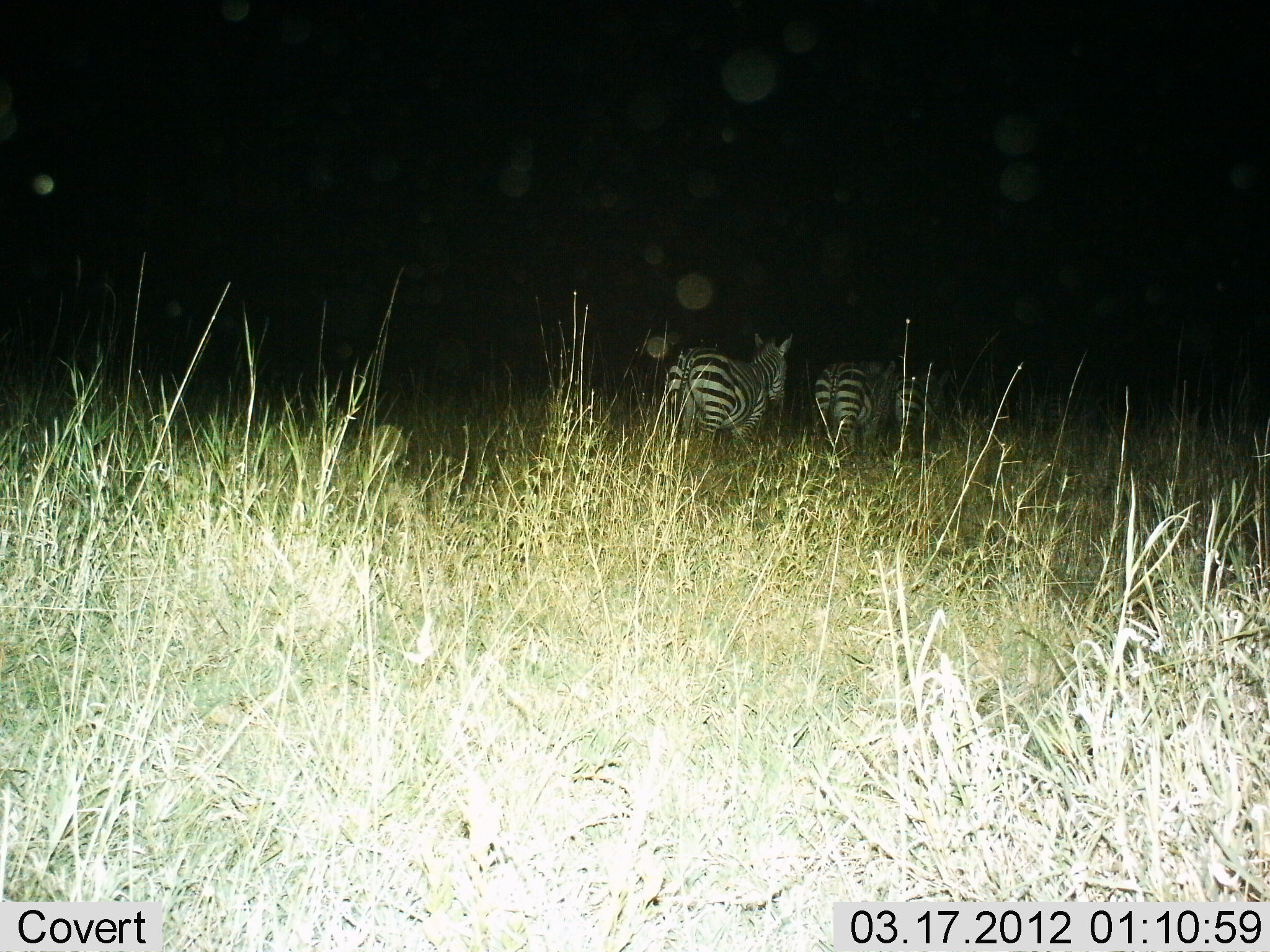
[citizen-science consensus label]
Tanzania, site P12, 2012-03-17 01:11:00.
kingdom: Animalia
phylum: Chordata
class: Mammalia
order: Perissodactyla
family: Equidae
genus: Equus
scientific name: Equus quagga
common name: plains zebra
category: zebra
Zebra (plains zebra) (Equus quagga), count 2. Behavior (volunteer vote fractions): standing 32%, resting 0%, moving 74%, interacting 0%. Young present (vote fraction): 0%. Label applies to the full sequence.